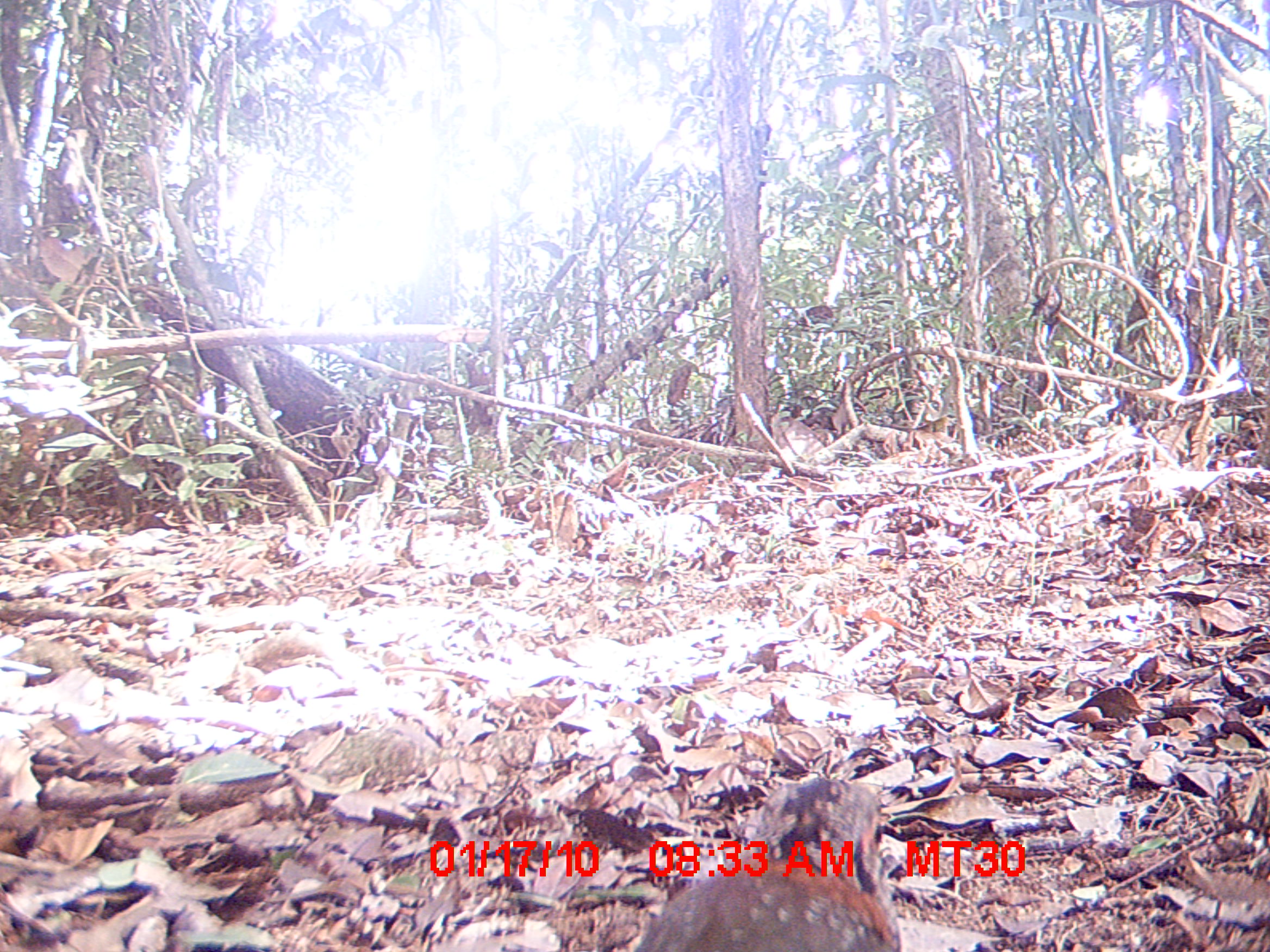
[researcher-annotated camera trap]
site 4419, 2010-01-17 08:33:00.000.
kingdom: Animalia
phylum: Chordata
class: Aves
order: Coraciiformes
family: Brachypteraciidae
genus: Brachypteracias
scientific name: Brachypteracias squamiger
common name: scaly ground roller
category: geobiastes squamiger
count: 1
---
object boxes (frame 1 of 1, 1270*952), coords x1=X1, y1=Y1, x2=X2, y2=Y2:
geobiastes squamiger: x1=624, y1=776, x2=905, y2=950